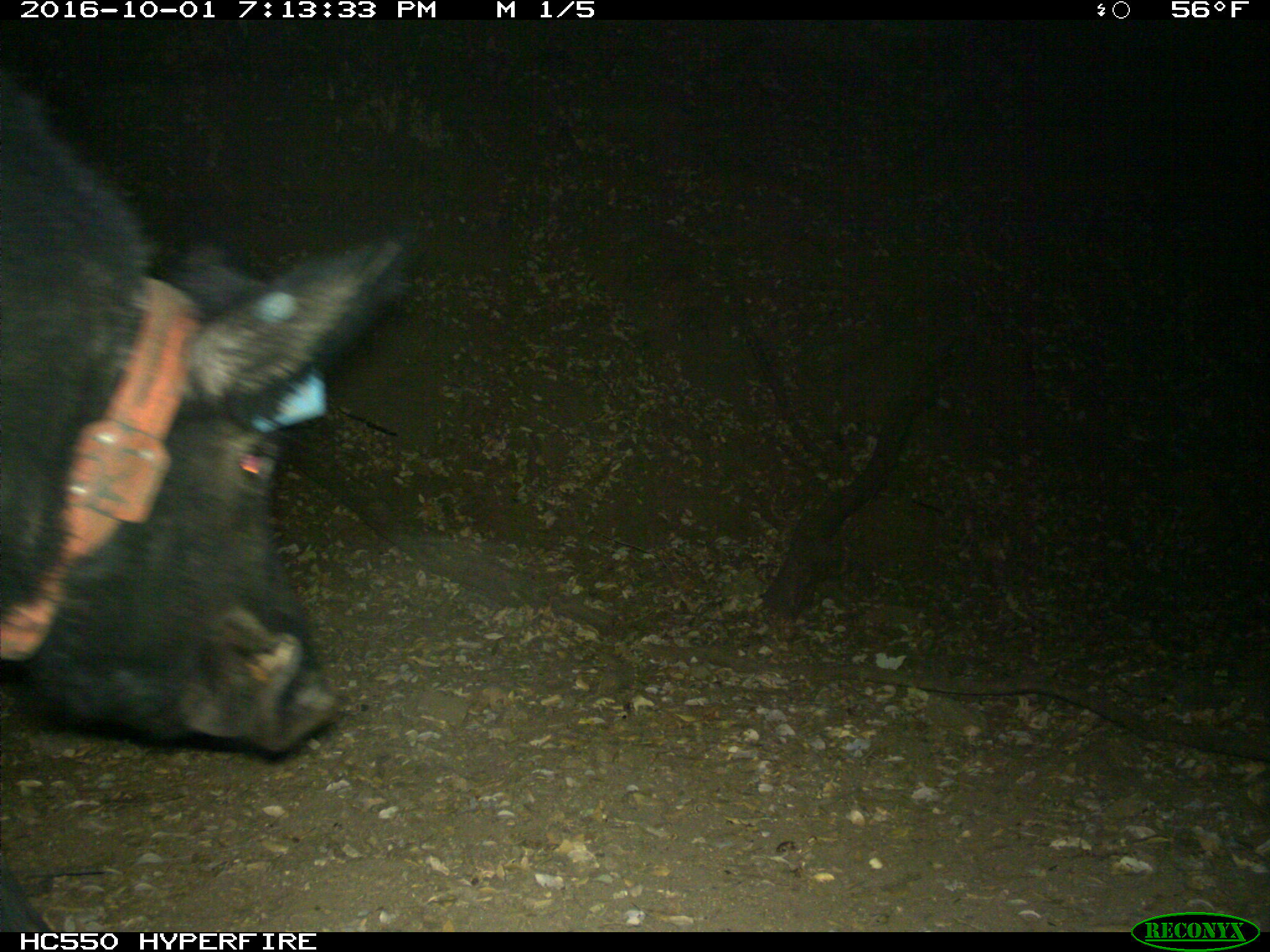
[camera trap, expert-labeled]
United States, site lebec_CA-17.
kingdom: Animalia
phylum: Chordata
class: Mammalia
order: Artiodactyla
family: Suidae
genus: Sus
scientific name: Sus scrofa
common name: wild boar